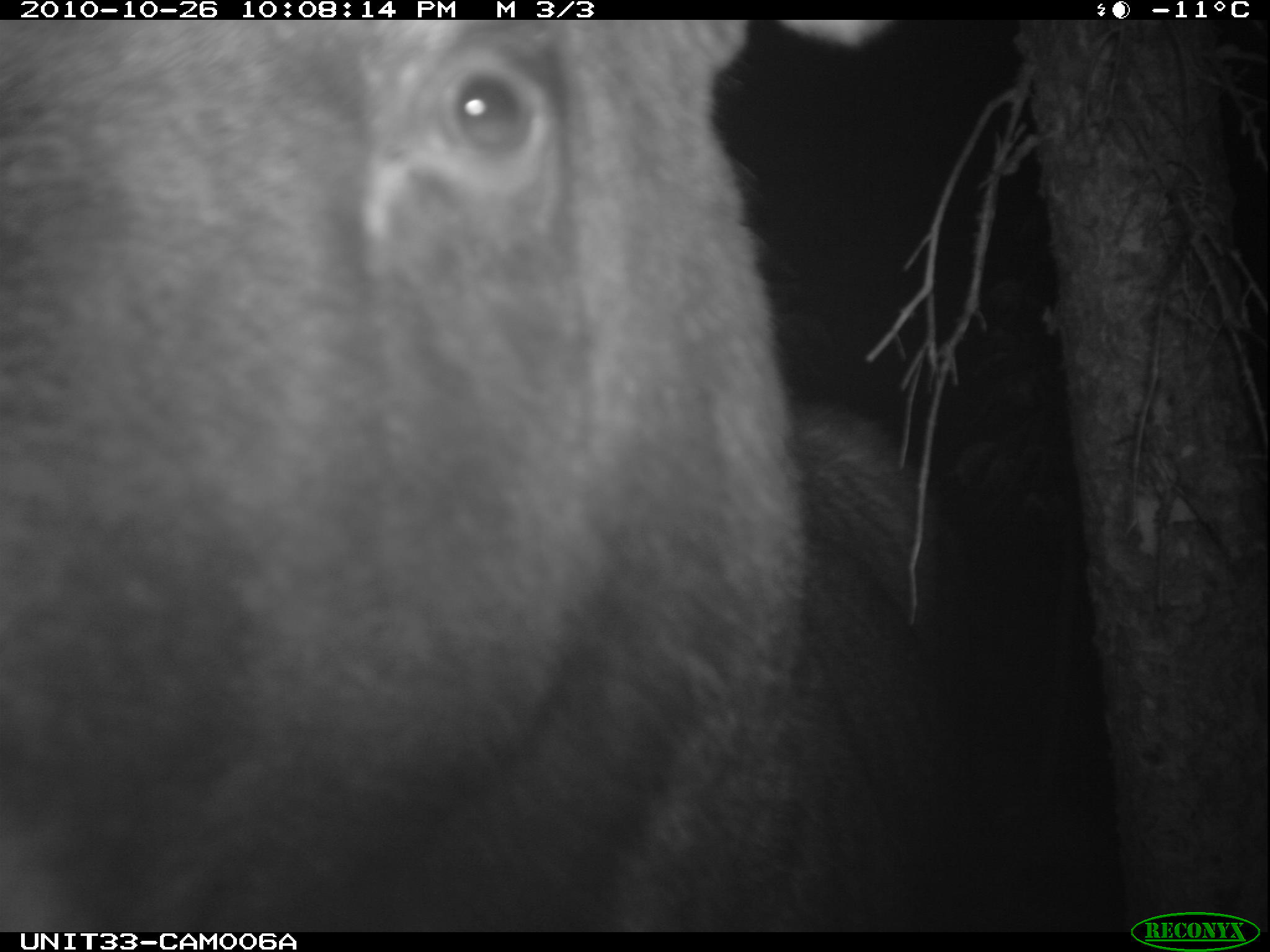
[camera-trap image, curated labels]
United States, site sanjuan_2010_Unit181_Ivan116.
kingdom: Animalia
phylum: Chordata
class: Mammalia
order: Artiodactyla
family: Cervidae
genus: Alces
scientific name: Alces alces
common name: moose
Alces alces (moose).